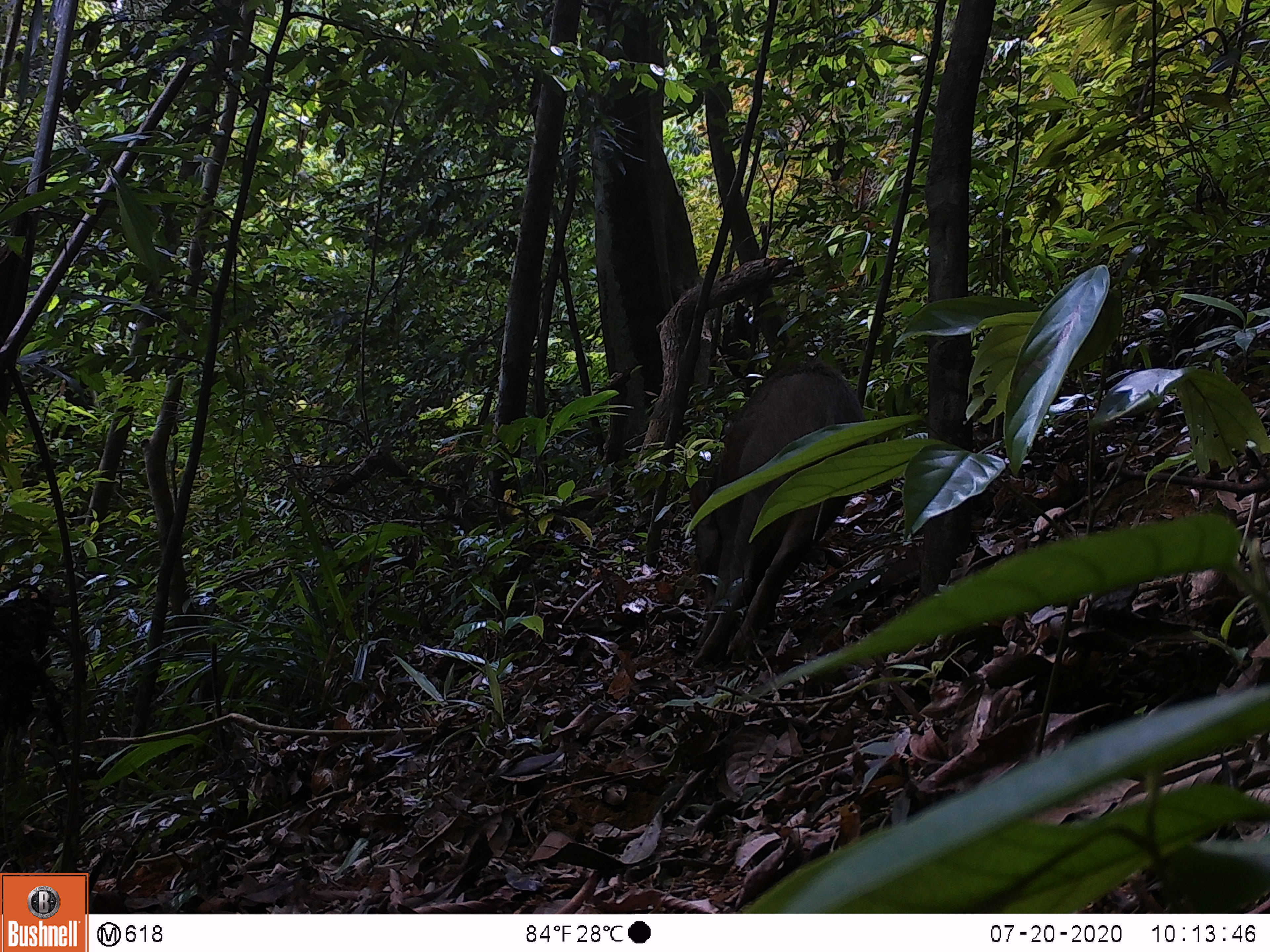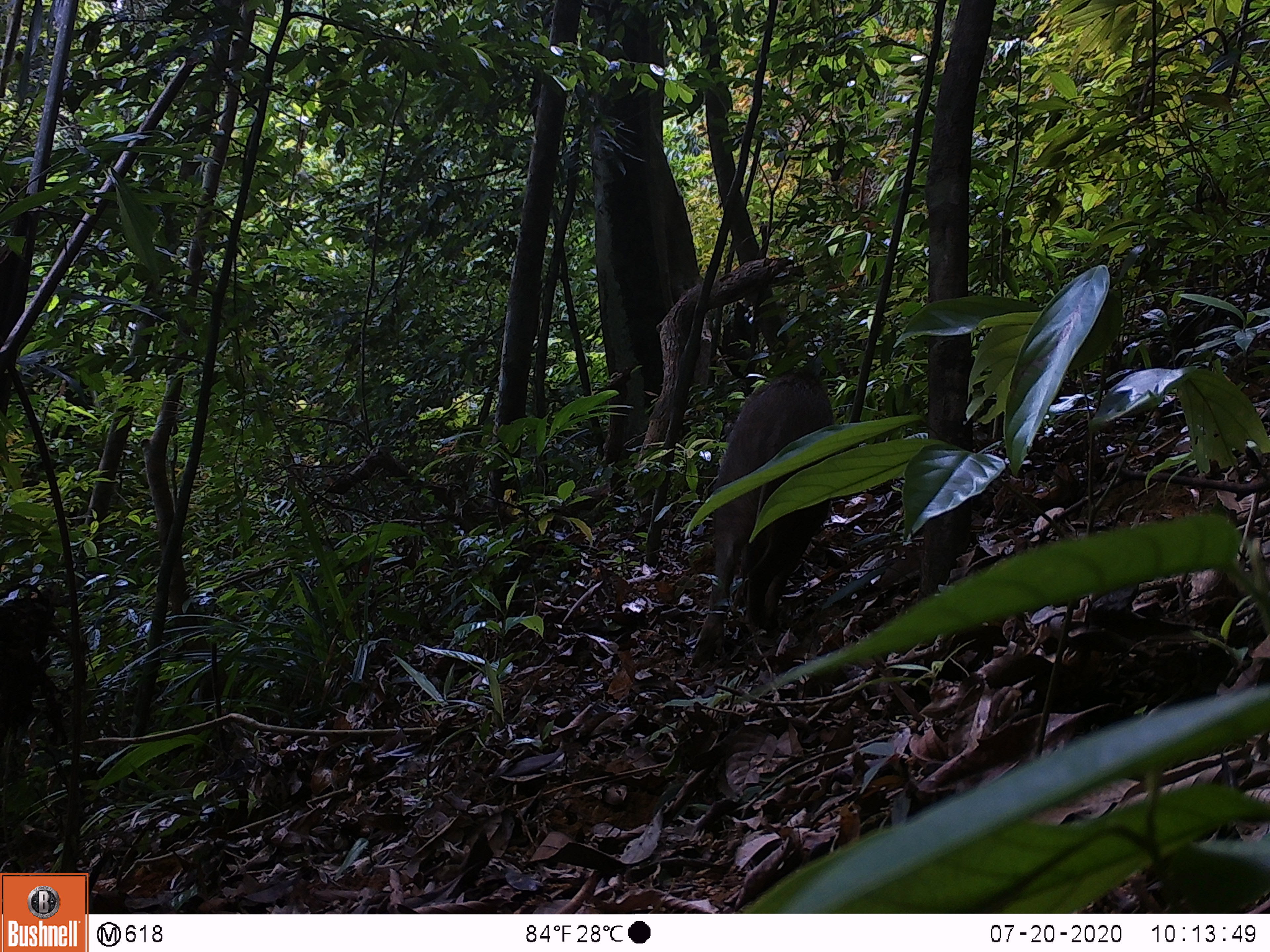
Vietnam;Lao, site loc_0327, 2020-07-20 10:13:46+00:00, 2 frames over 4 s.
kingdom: Animalia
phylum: Chordata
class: Mammalia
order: Artiodactyla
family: Suidae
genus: Sus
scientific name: Sus scrofa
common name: eurasian wild pig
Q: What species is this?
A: Eurasian wild pig (Sus scrofa).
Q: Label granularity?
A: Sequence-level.